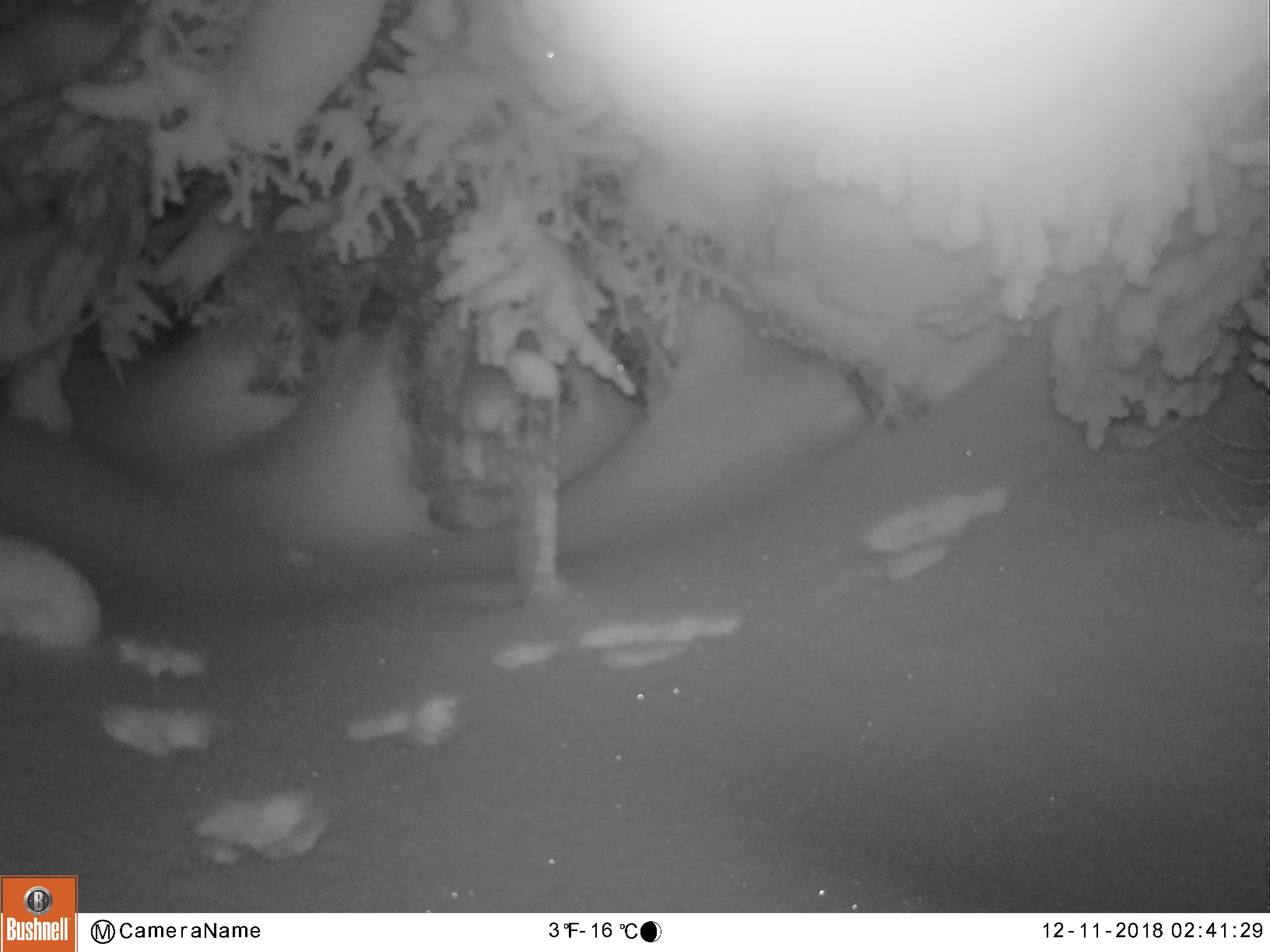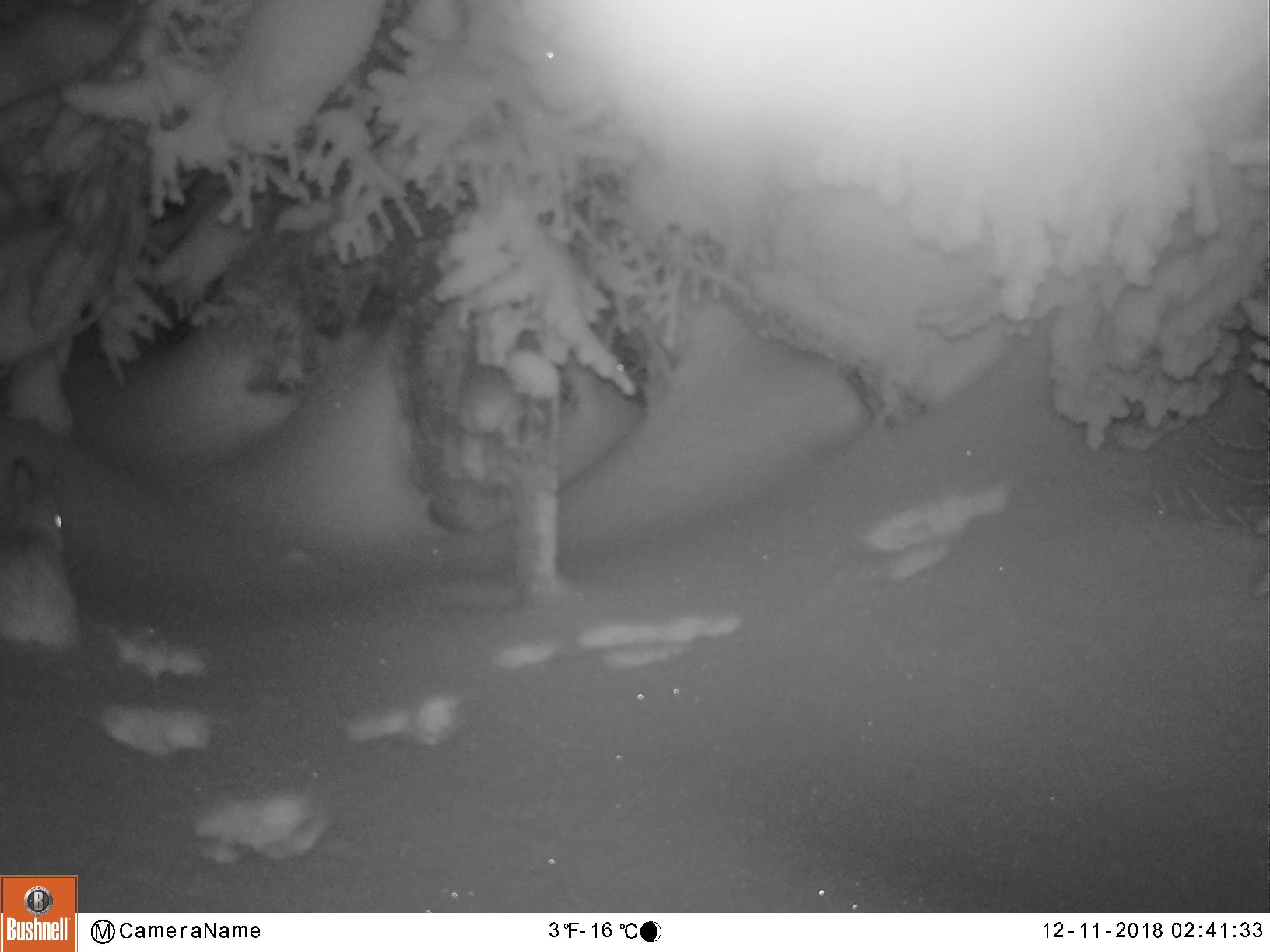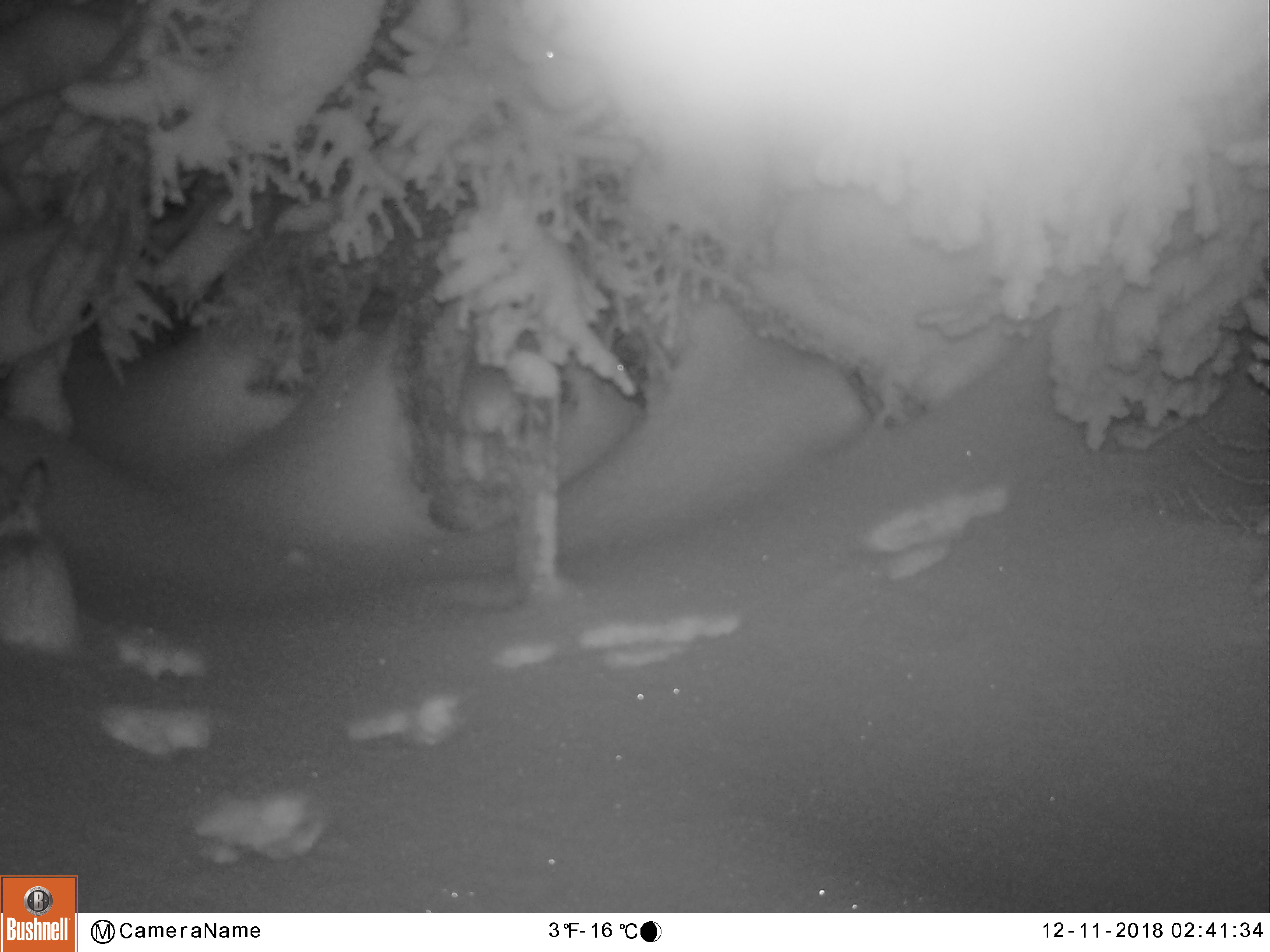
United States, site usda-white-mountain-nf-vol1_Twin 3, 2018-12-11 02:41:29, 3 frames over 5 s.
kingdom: Animalia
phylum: Chordata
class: Mammalia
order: Lagomorpha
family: Leporidae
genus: Lepus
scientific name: Lepus americanus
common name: snowshoe hare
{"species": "snowshoe hare (Lepus americanus)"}